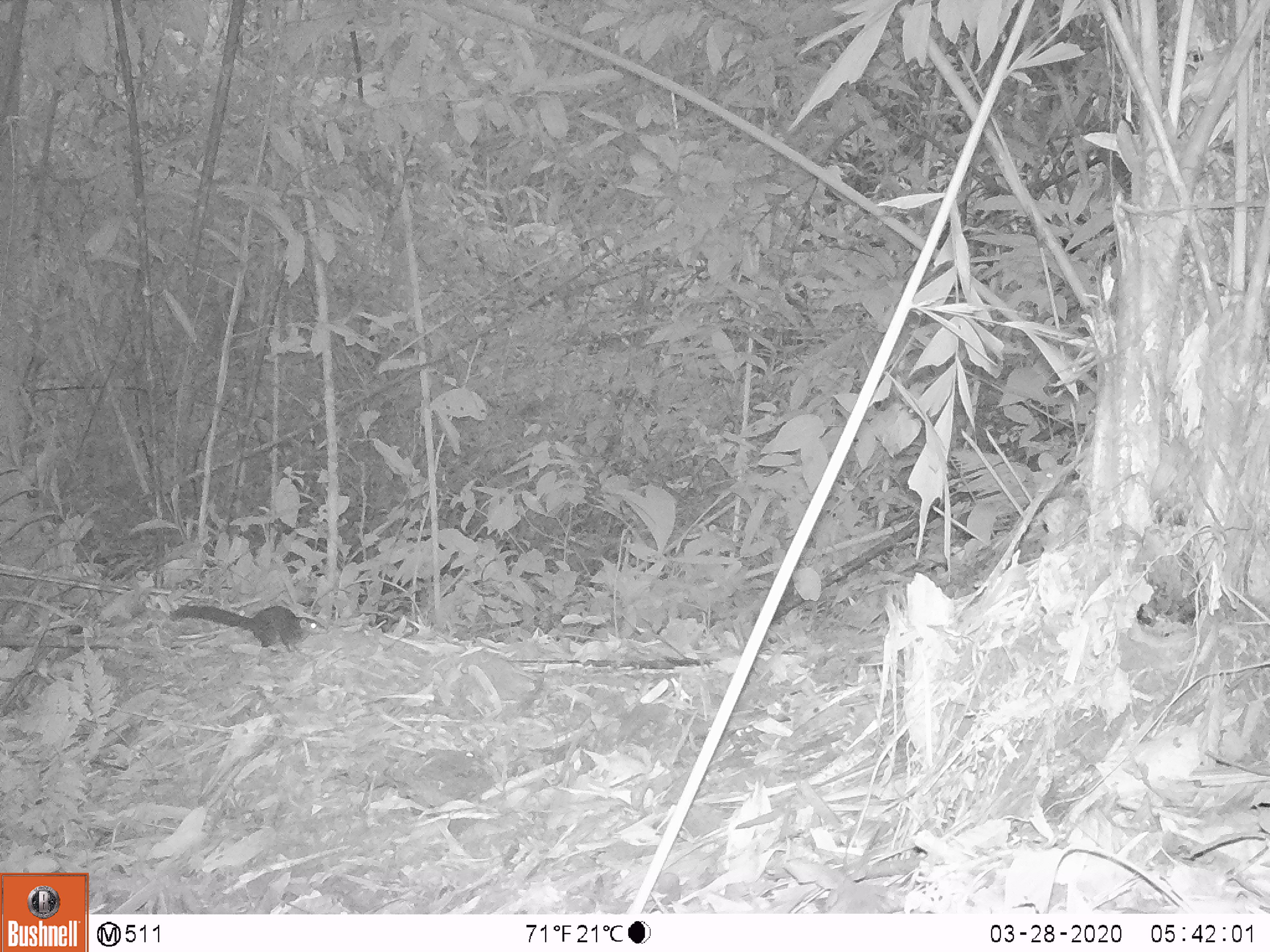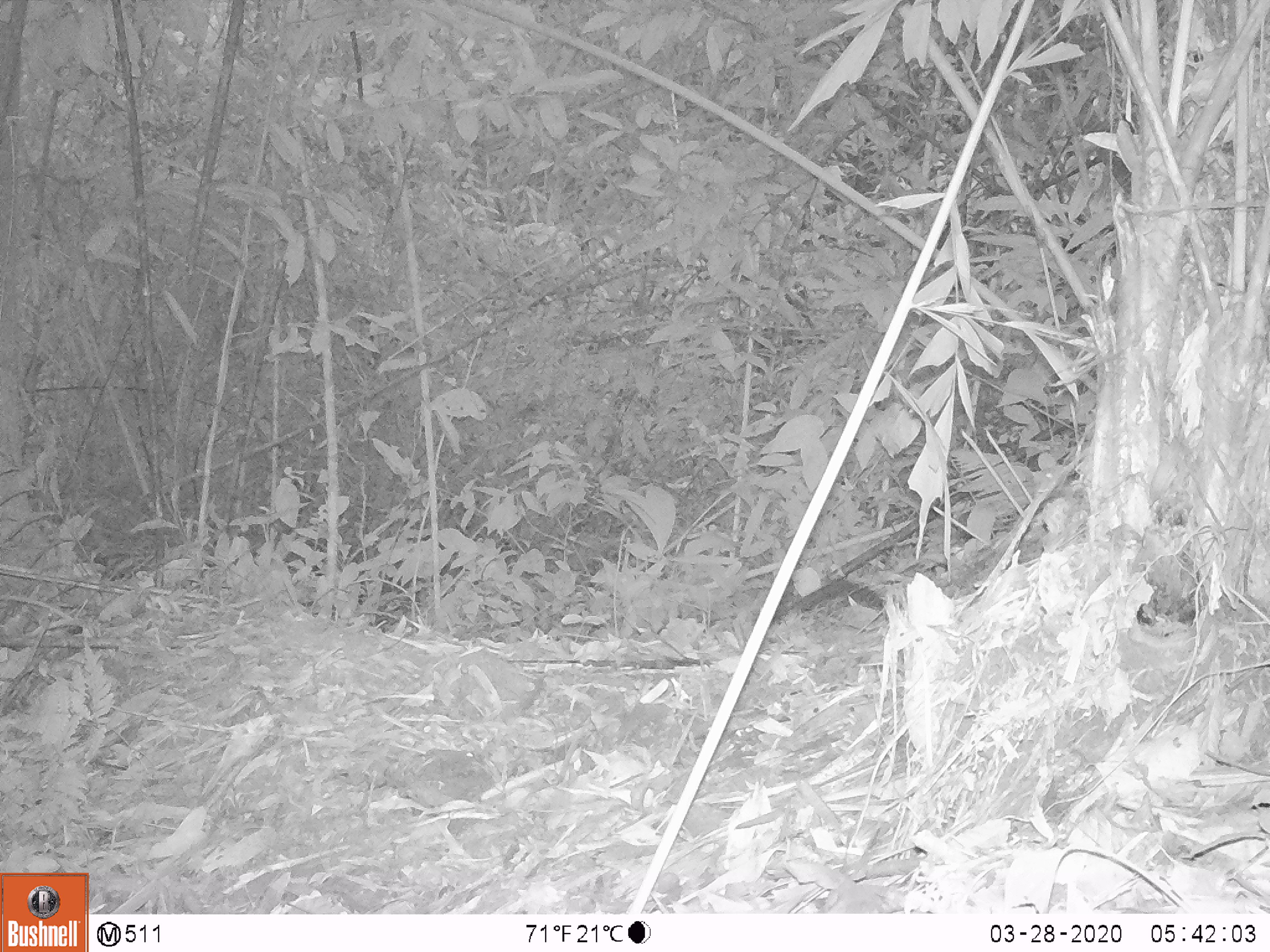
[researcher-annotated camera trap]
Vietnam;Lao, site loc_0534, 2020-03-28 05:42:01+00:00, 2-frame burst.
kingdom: Animalia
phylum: Chordata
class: Mammalia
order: Scandentia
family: Tupaiidae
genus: Tupaia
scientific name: Tupaia belangeri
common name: northern treeshrew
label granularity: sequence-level